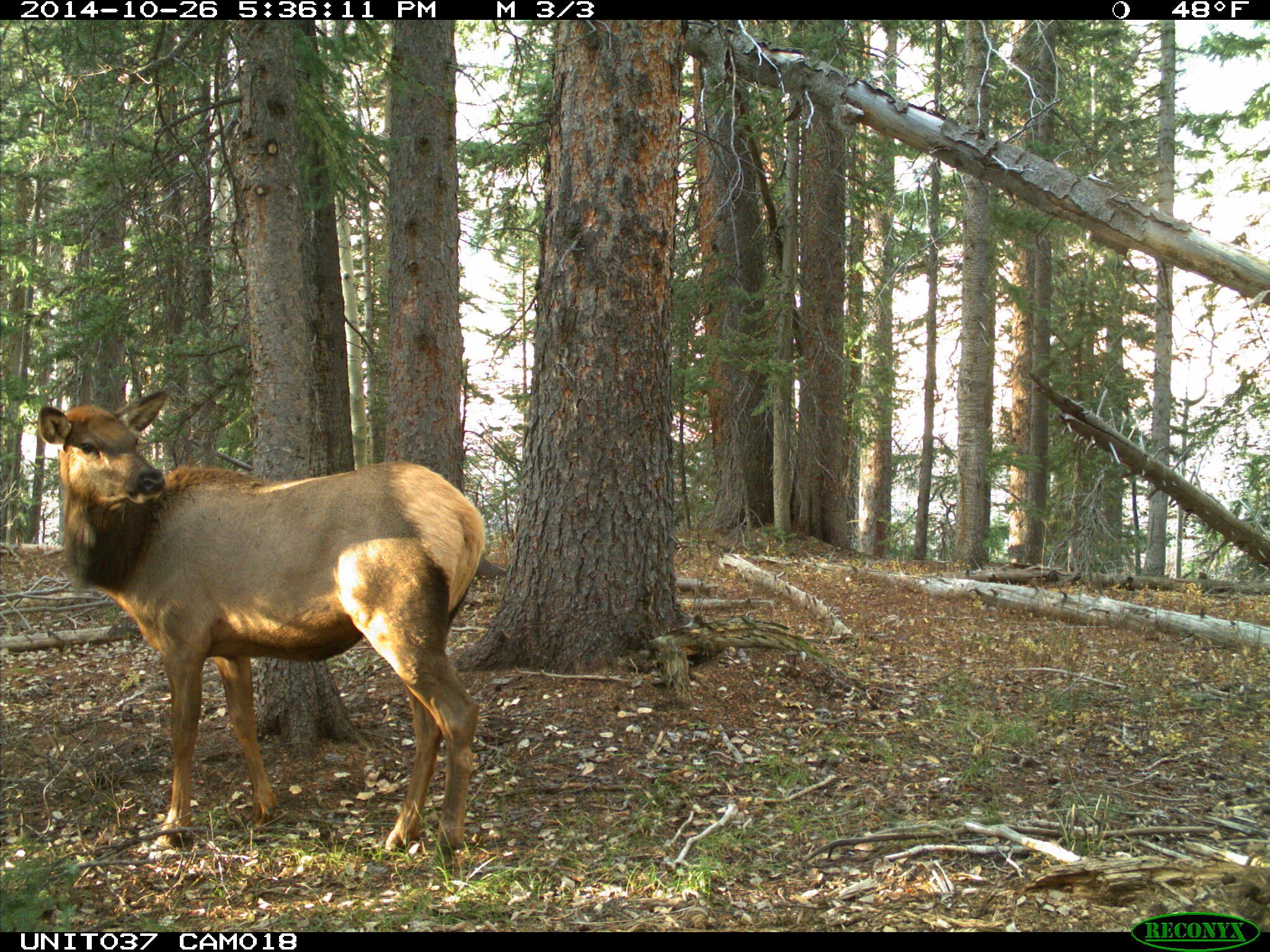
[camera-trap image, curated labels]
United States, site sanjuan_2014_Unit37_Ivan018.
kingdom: Animalia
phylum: Chordata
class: Mammalia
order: Artiodactyla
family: Cervidae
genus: Cervus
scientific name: Cervus elaphus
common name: red deer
Cervus elaphus (red deer).